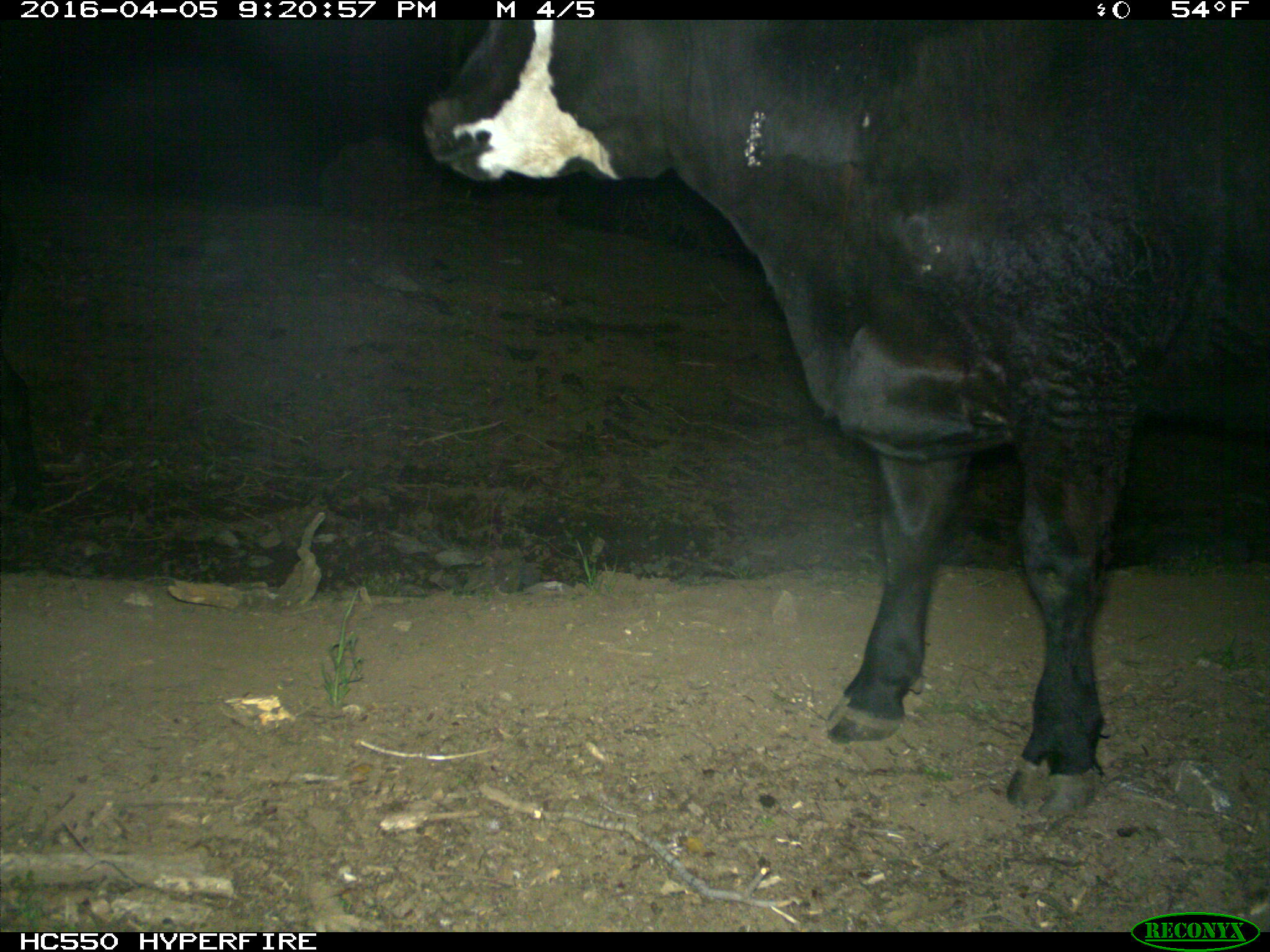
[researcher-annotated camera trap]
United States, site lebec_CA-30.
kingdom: Animalia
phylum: Chordata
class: Mammalia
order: Artiodactyla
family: Bovidae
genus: Bos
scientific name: Bos taurus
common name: domestic cow